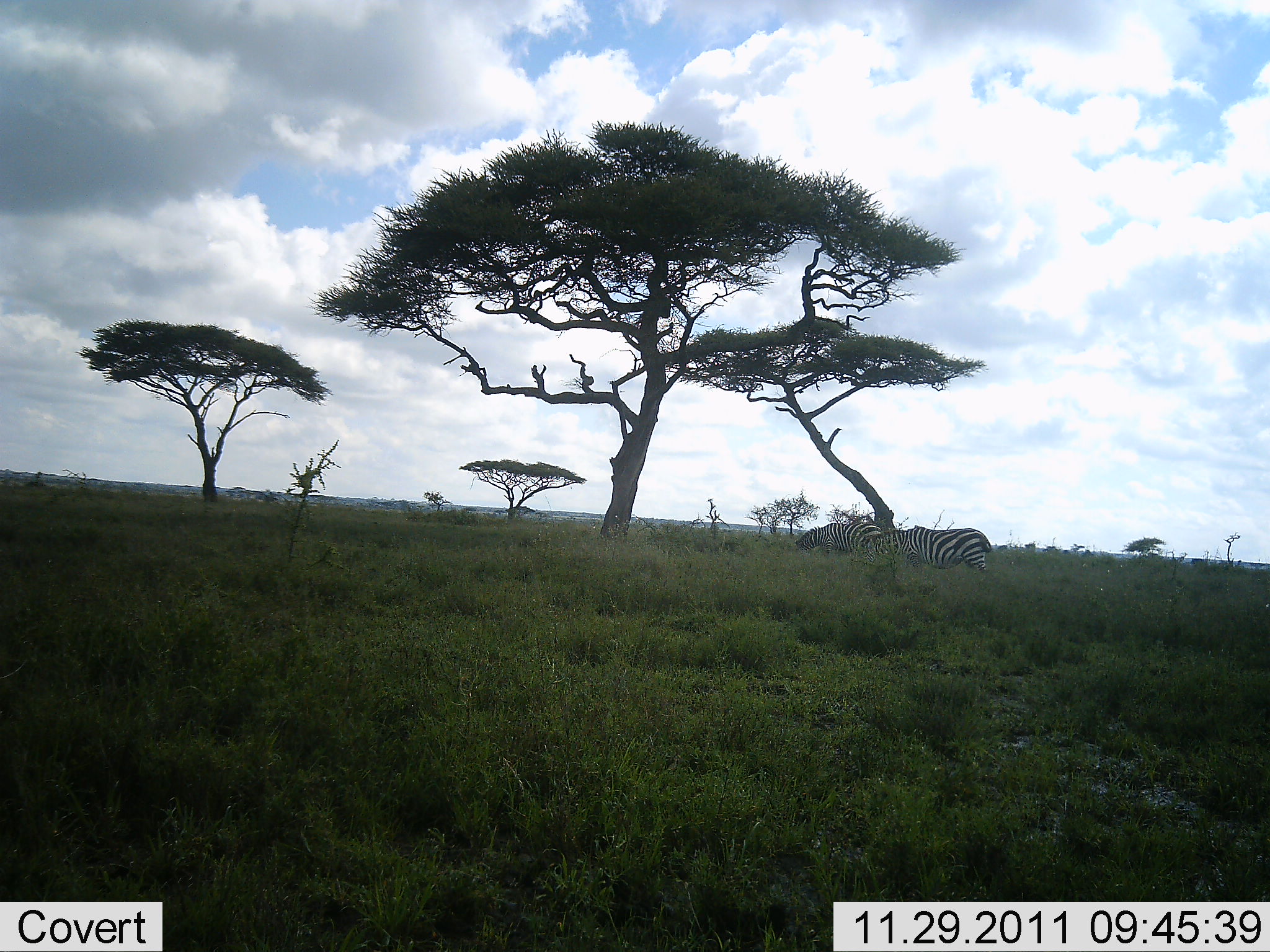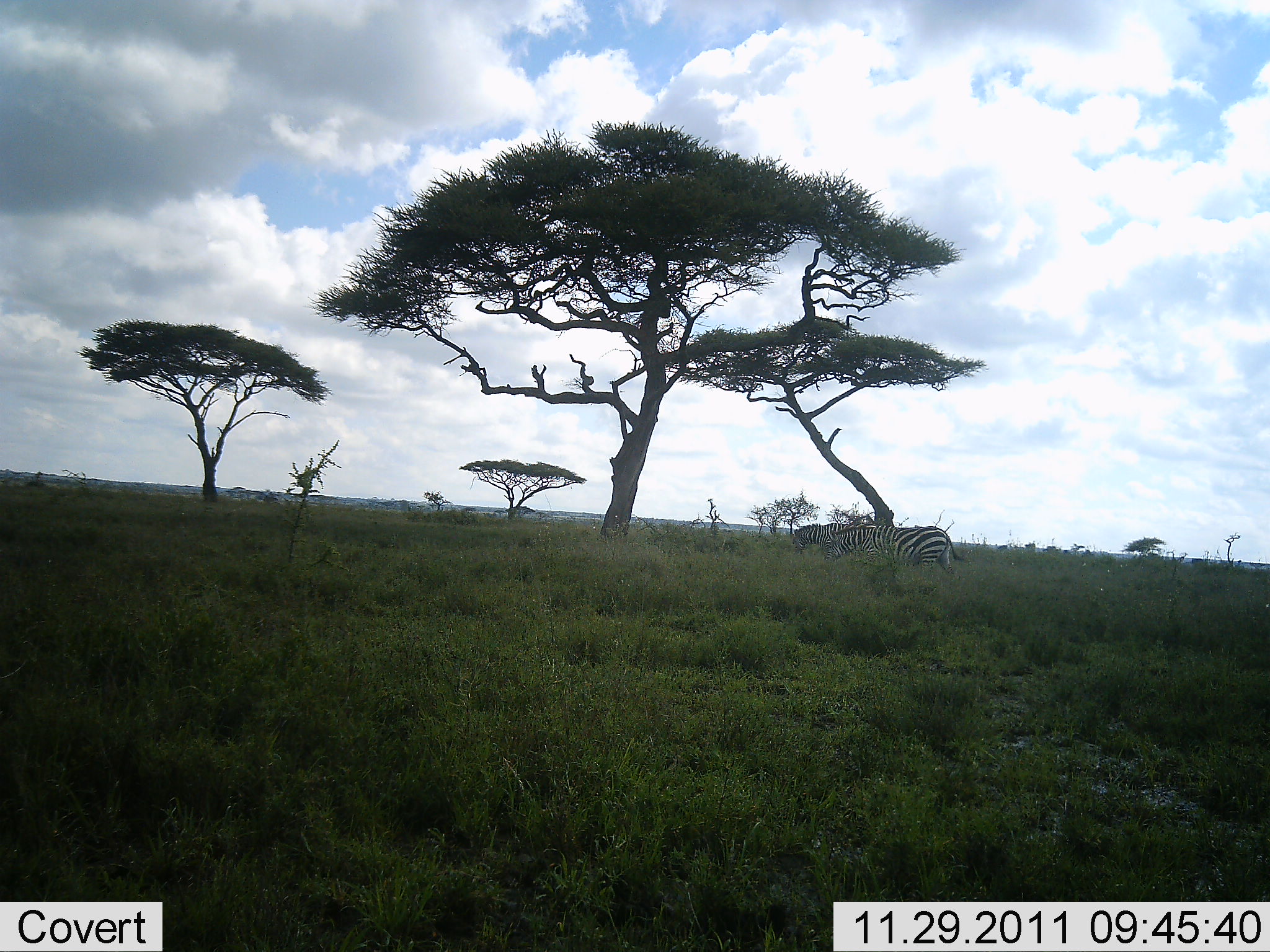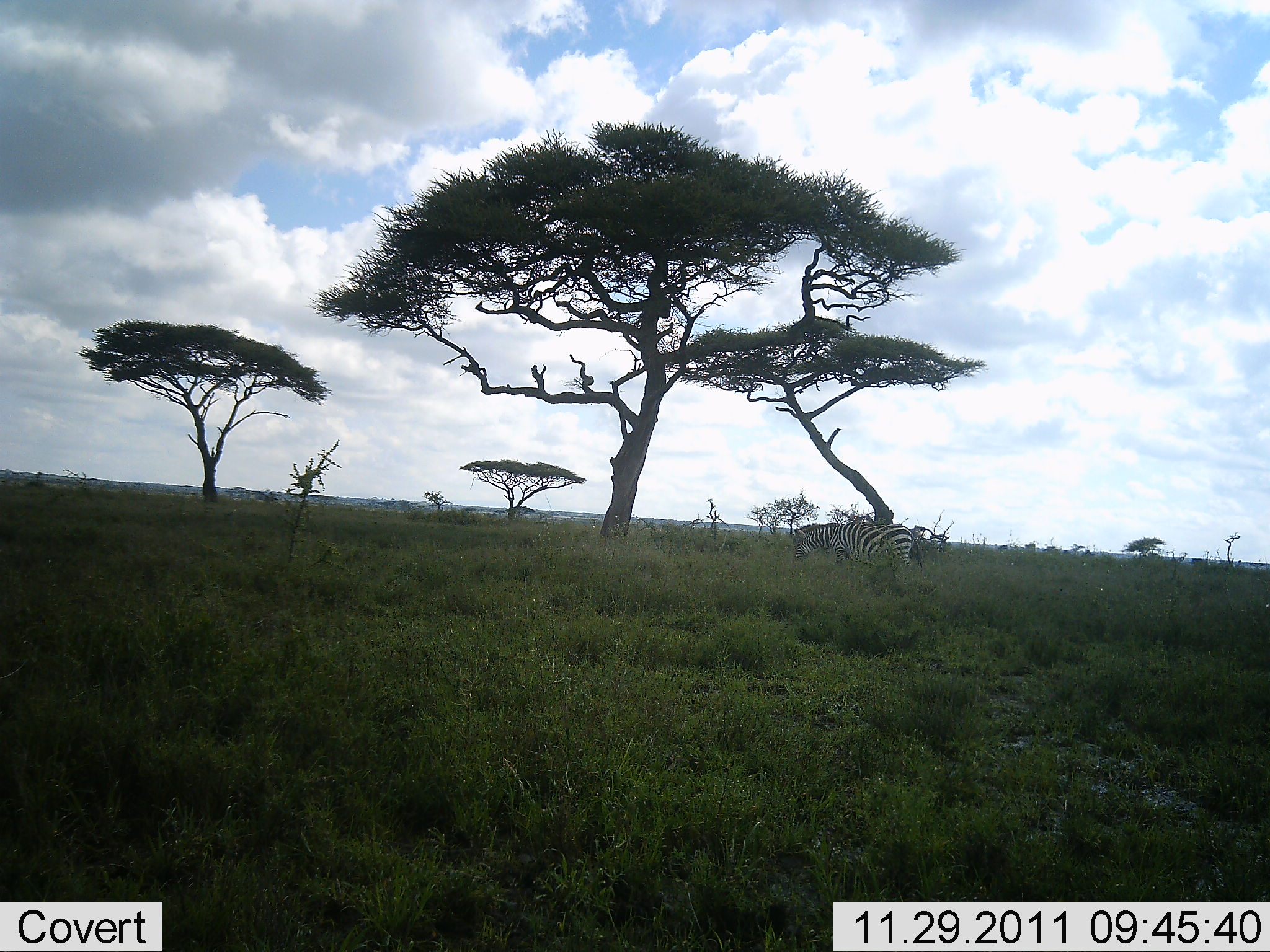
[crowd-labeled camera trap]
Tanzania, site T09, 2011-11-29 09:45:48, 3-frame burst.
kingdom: Animalia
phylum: Chordata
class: Mammalia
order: Perissodactyla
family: Equidae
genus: Equus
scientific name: Equus quagga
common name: plains zebra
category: zebra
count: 2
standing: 17%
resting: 0%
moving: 58%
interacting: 0%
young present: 0%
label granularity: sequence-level